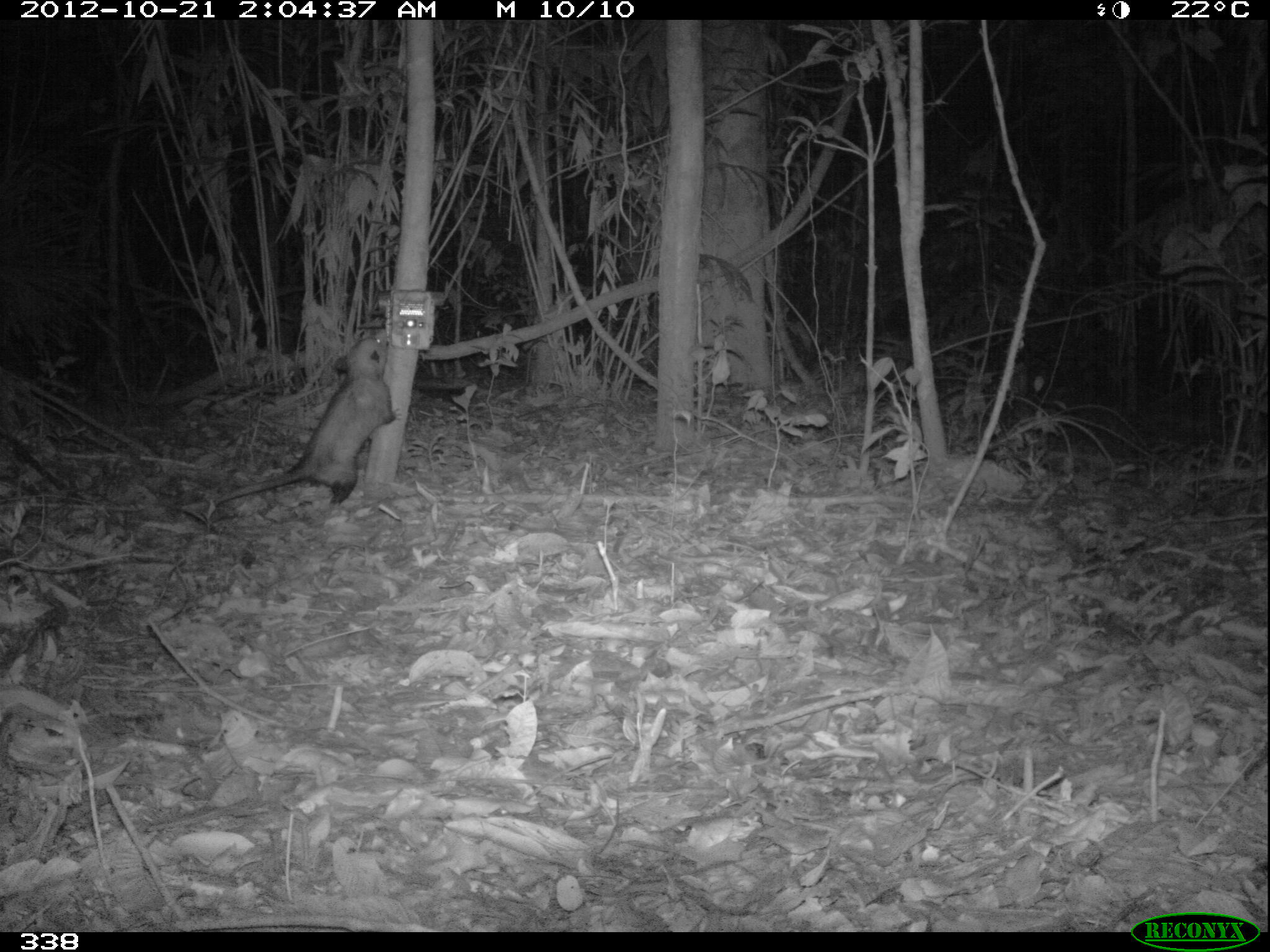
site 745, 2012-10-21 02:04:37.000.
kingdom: Animalia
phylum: Chordata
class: Mammalia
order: Didelphimorphia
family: Didelphidae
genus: Didelphis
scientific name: Didelphis marsupialis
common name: southern opossum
Didelphis marsupialis (southern opossum).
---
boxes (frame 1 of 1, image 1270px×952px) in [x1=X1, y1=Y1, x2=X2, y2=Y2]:
didelphis marsupialis: [x1=208, y1=327, x2=402, y2=506]